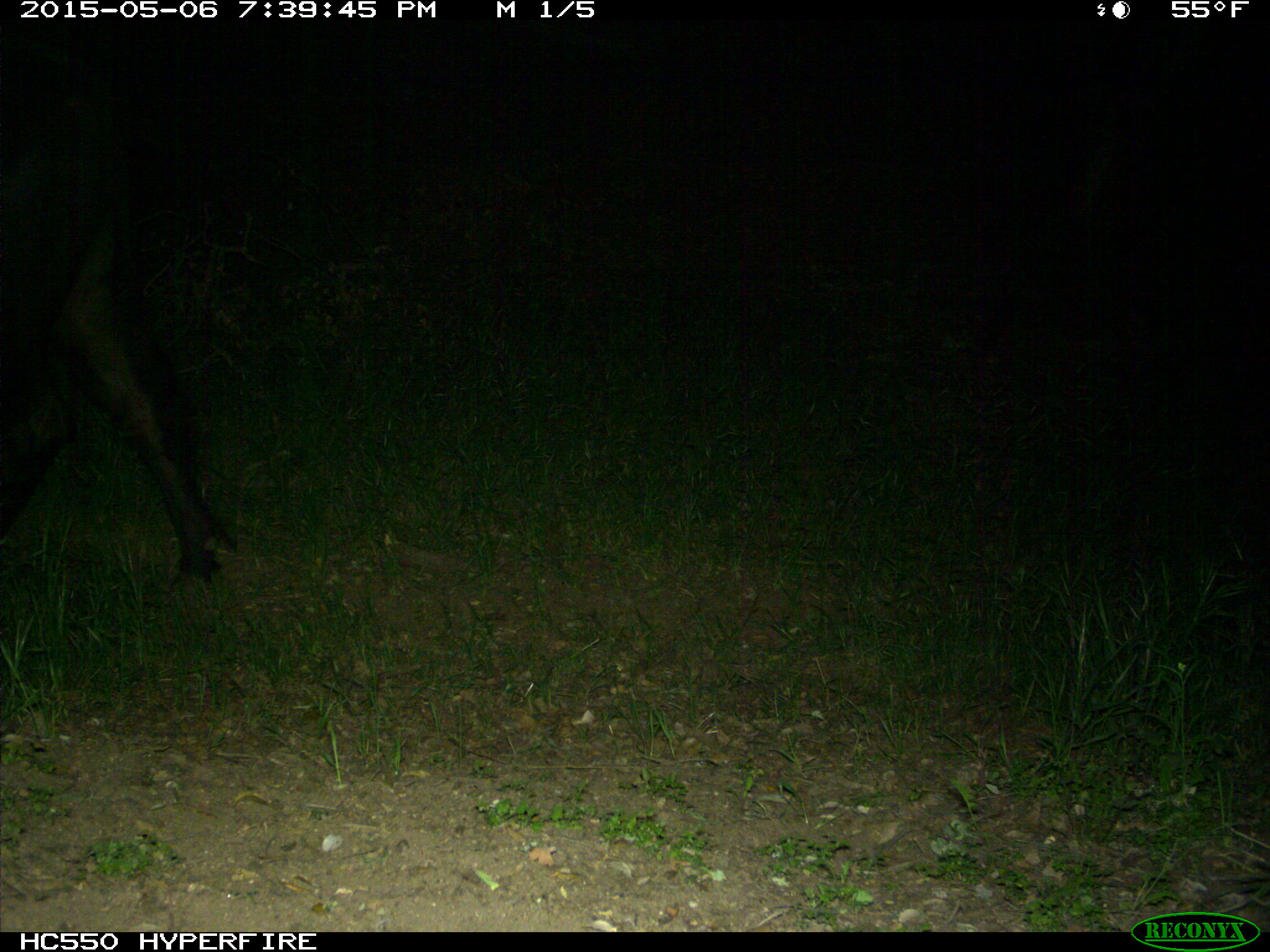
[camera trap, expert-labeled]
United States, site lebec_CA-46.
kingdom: Animalia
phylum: Chordata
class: Mammalia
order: Artiodactyla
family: Bovidae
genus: Bos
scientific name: Bos taurus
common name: domestic cow